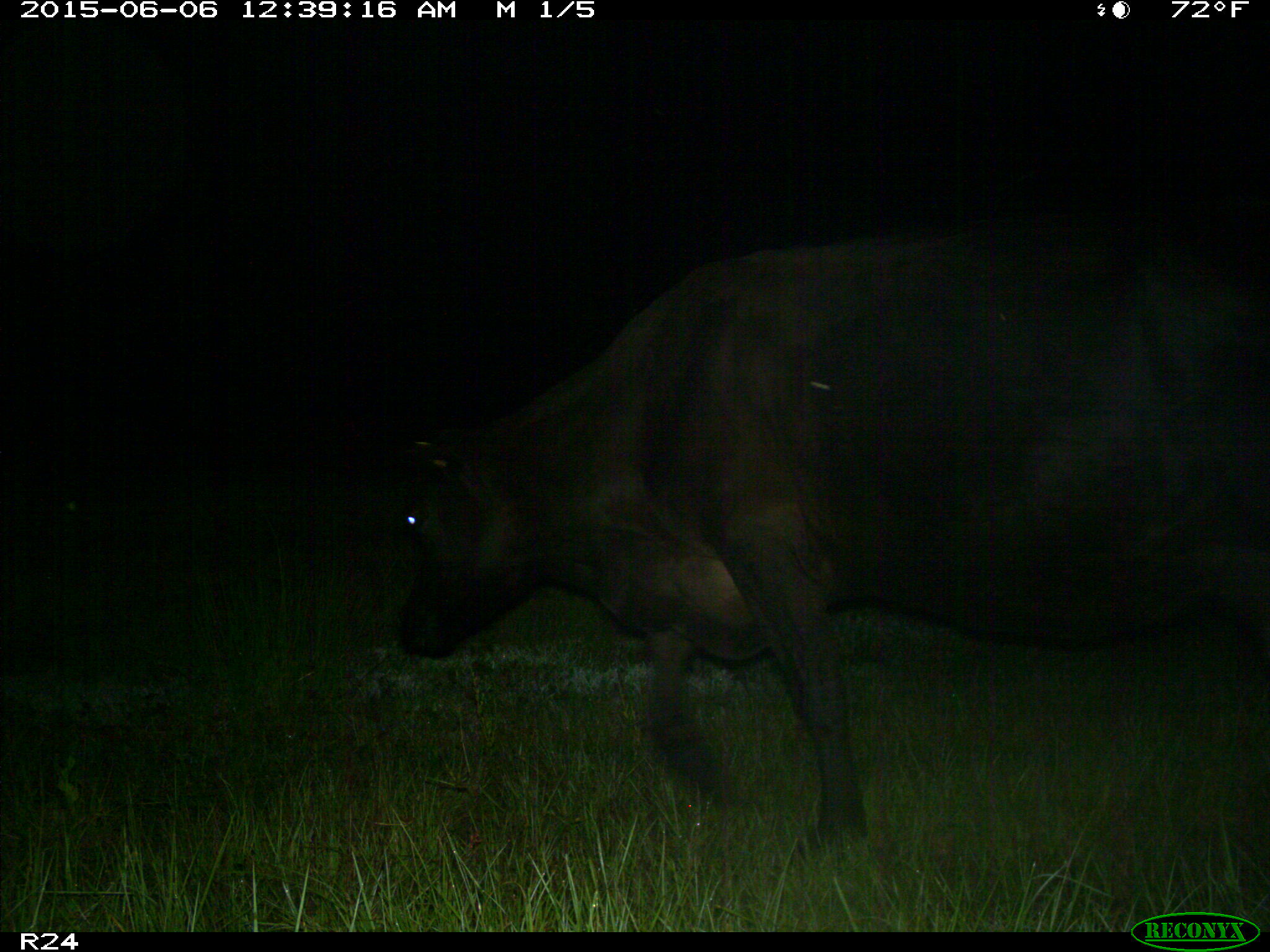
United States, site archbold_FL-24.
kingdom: Animalia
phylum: Chordata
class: Mammalia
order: Artiodactyla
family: Bovidae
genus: Bos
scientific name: Bos taurus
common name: domestic cow